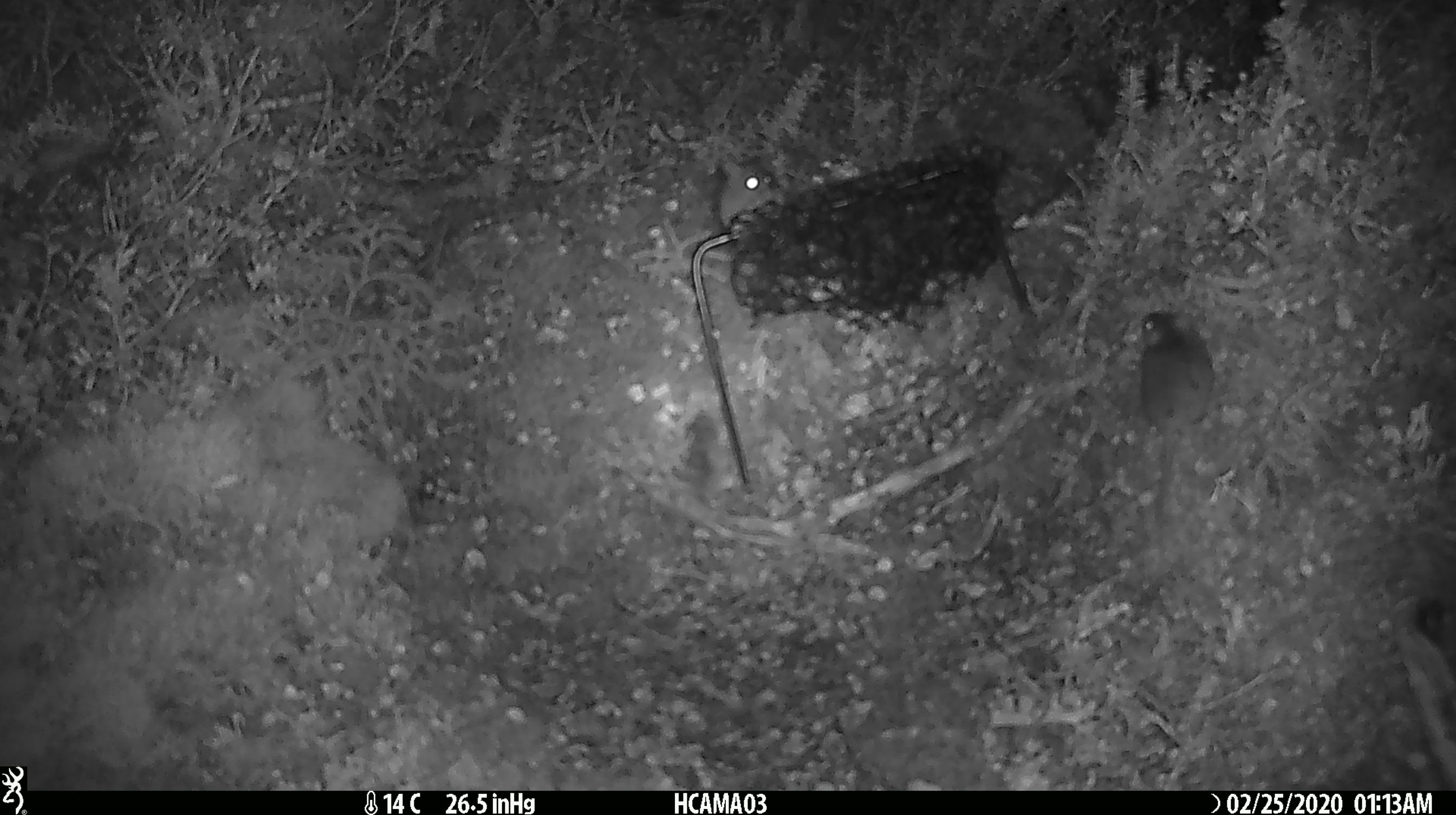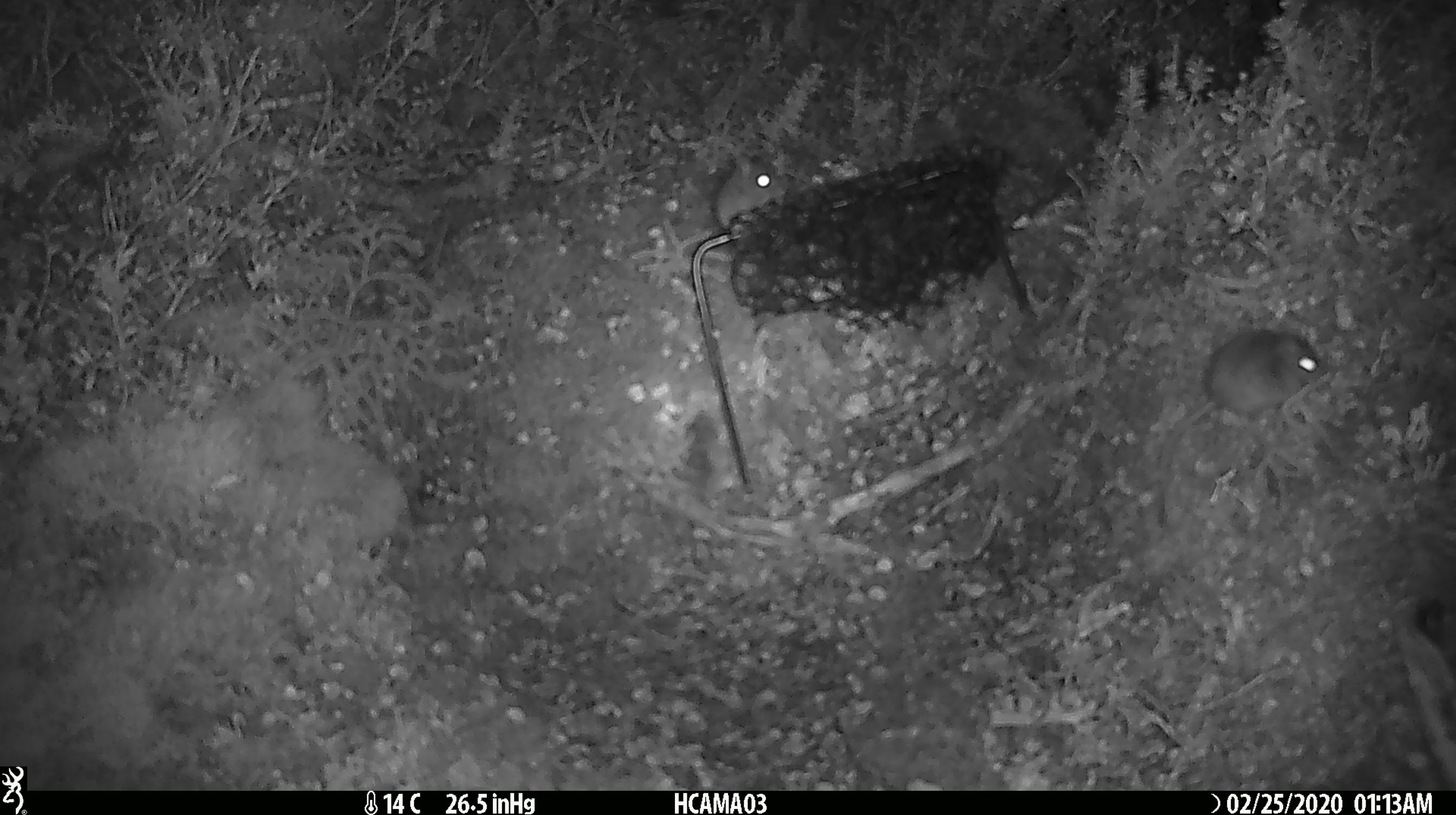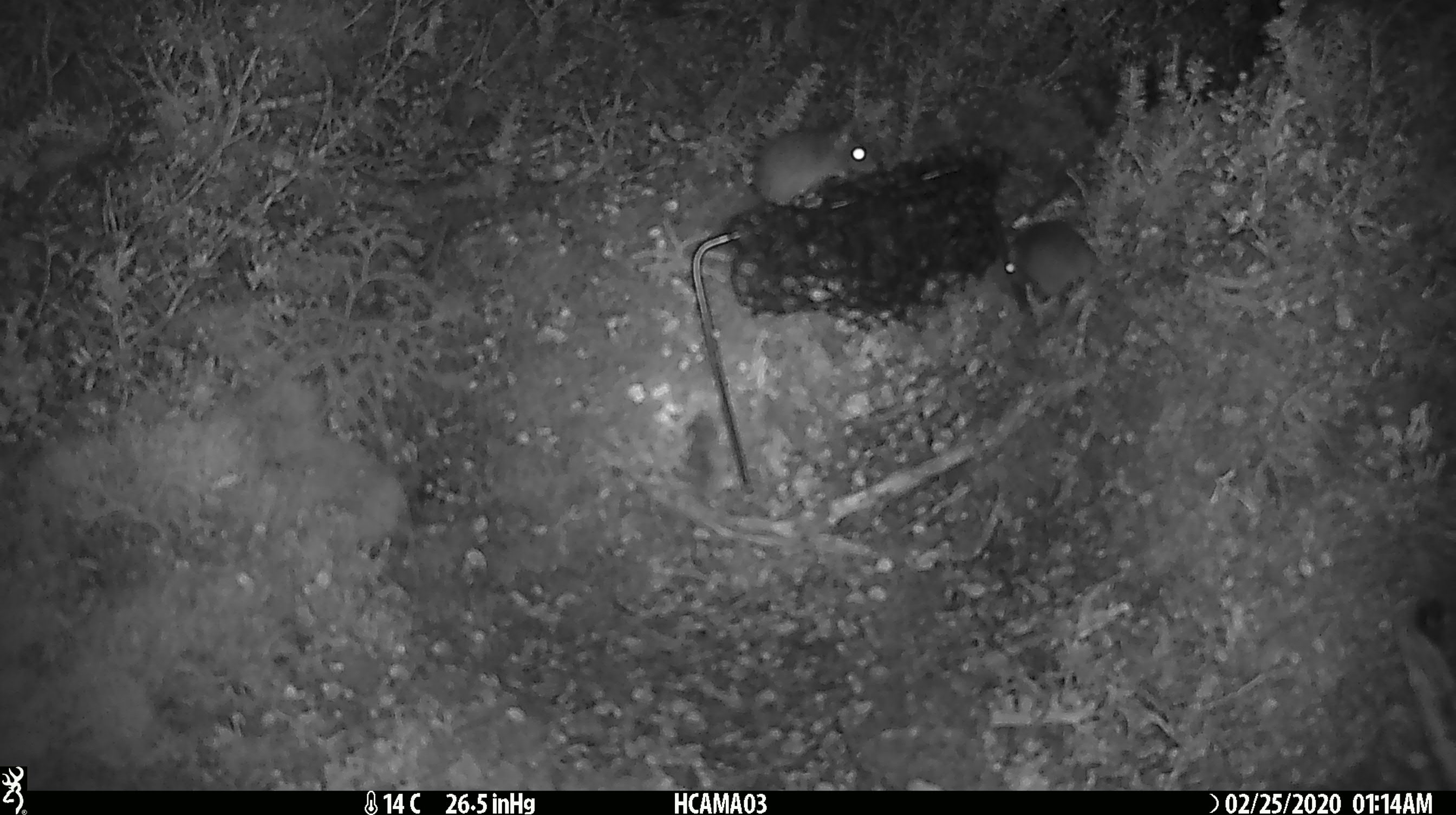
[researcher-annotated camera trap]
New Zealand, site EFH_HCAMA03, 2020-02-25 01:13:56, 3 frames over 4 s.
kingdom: Animalia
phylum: Chordata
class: Mammalia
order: Rodentia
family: Muridae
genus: Mus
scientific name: Mus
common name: mouse